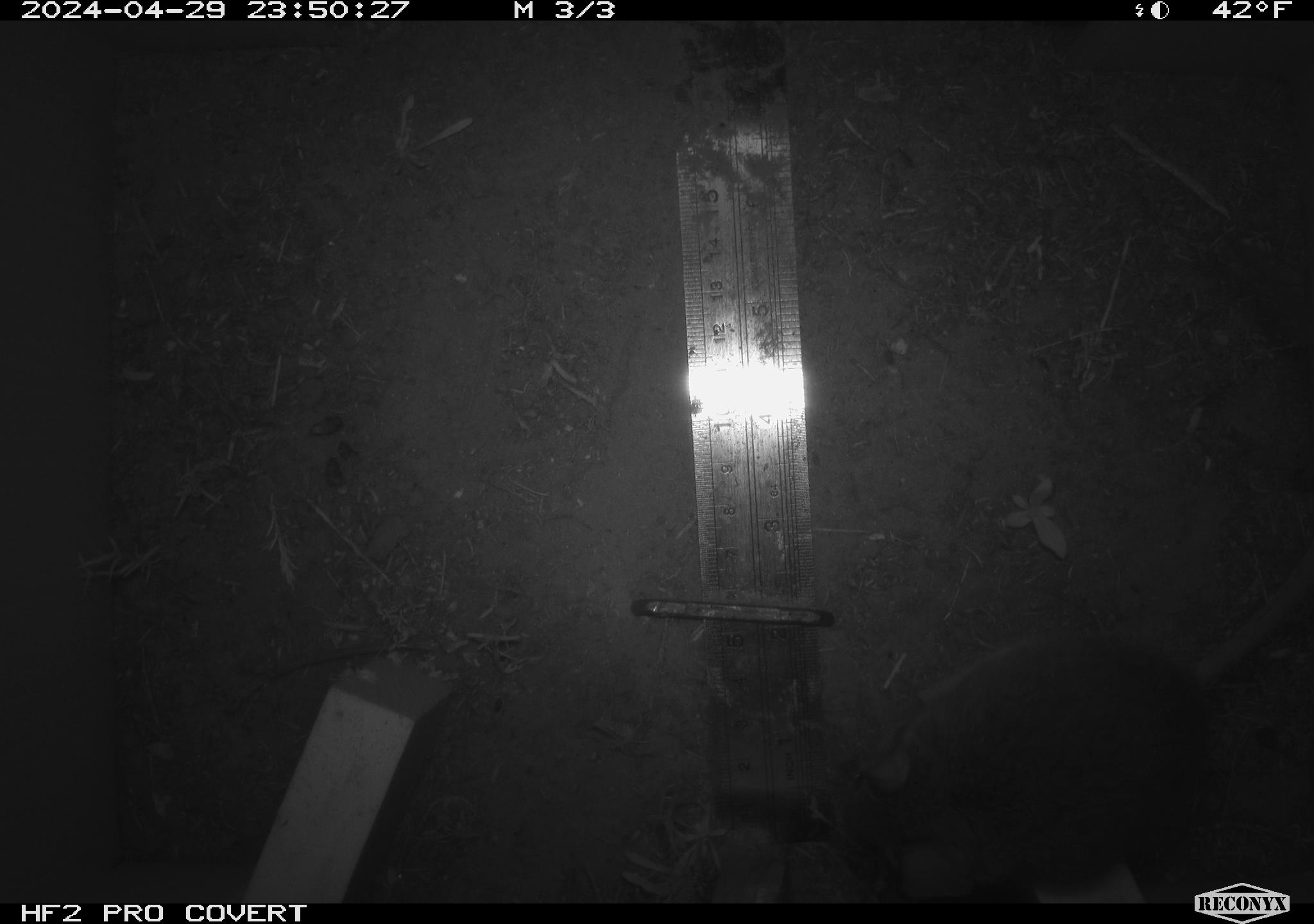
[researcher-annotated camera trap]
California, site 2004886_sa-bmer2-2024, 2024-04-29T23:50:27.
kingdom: Animalia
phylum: Chordata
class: Mammalia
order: Rodentia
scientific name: Rodentia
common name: mouse species